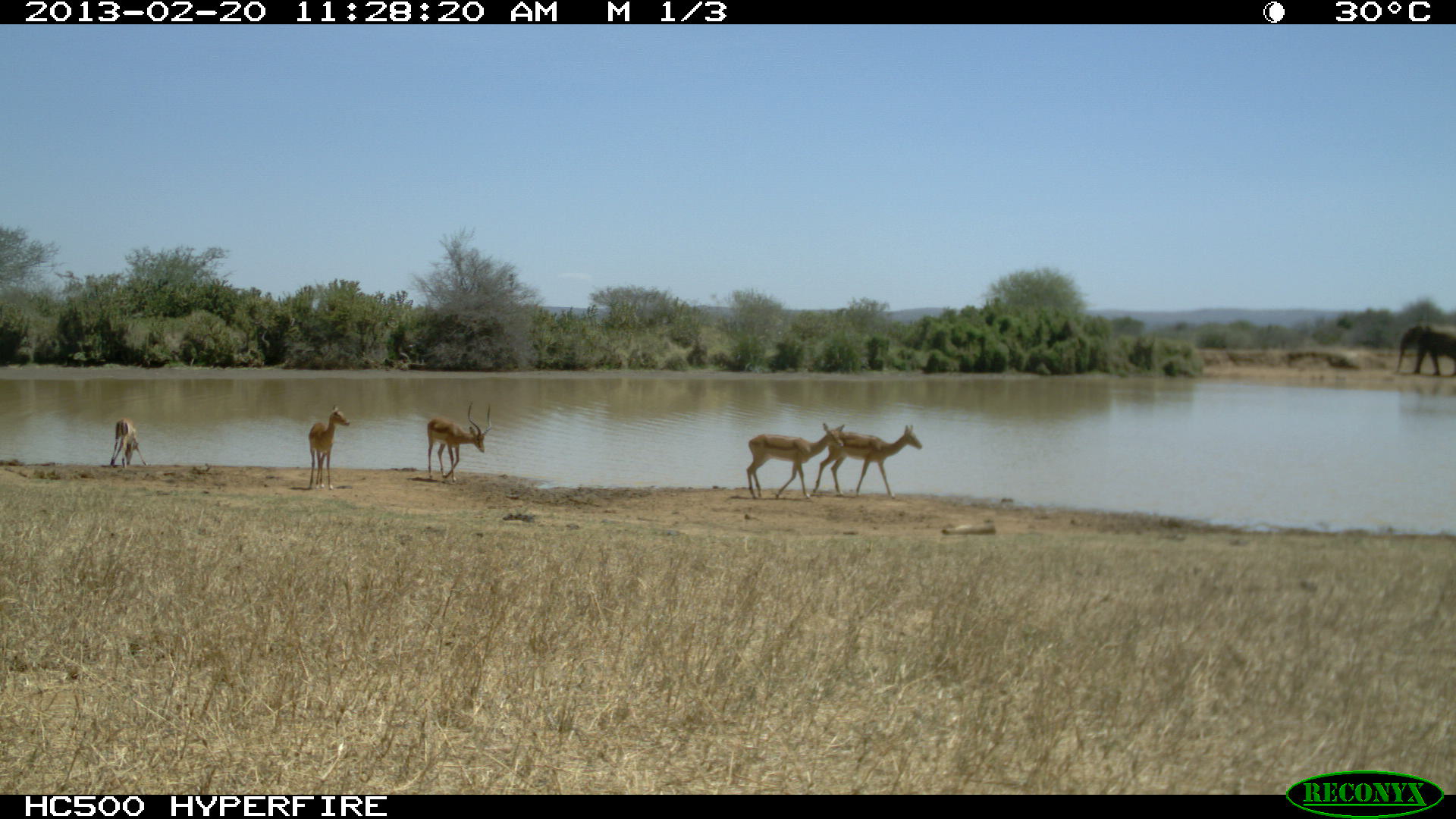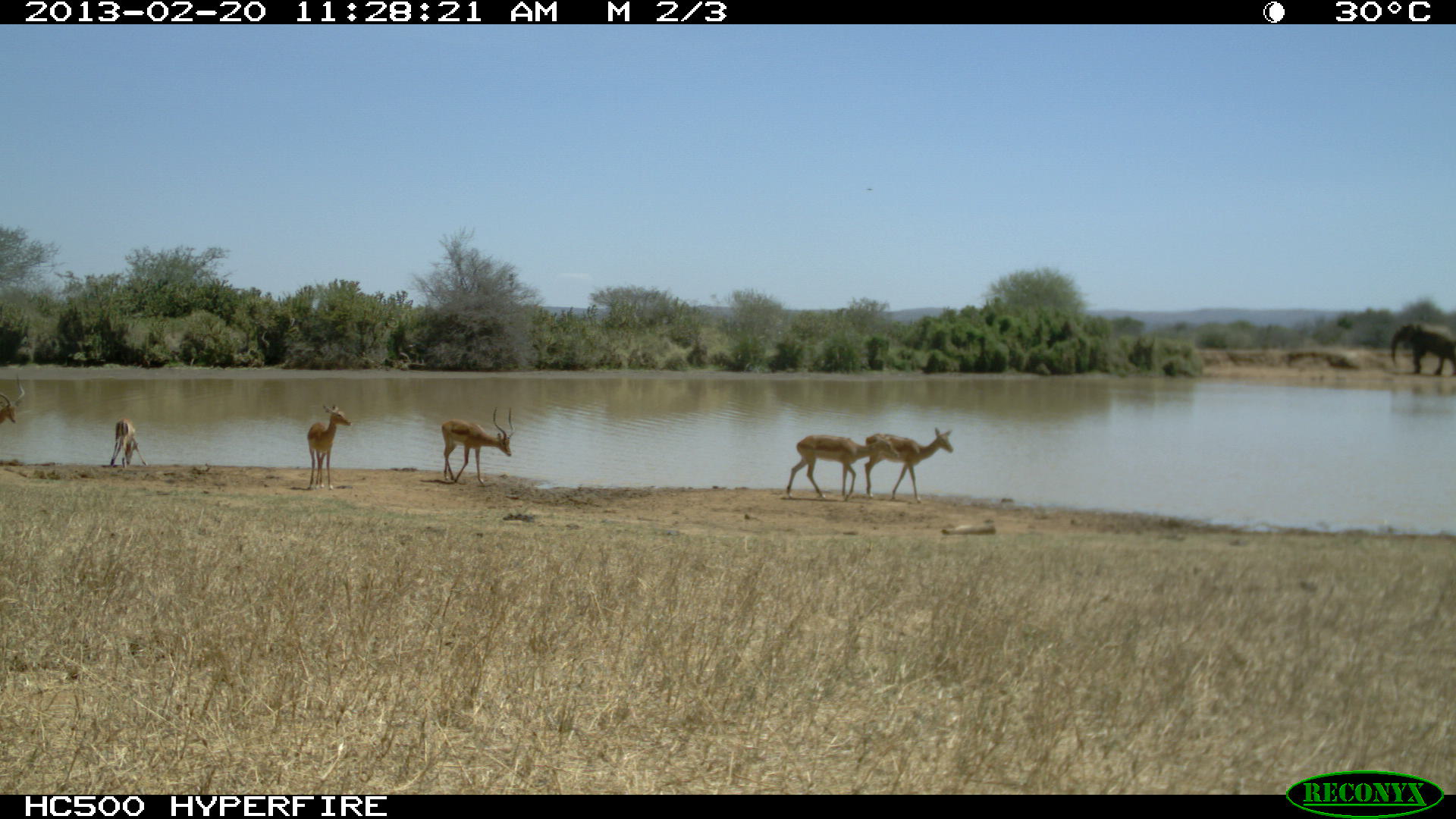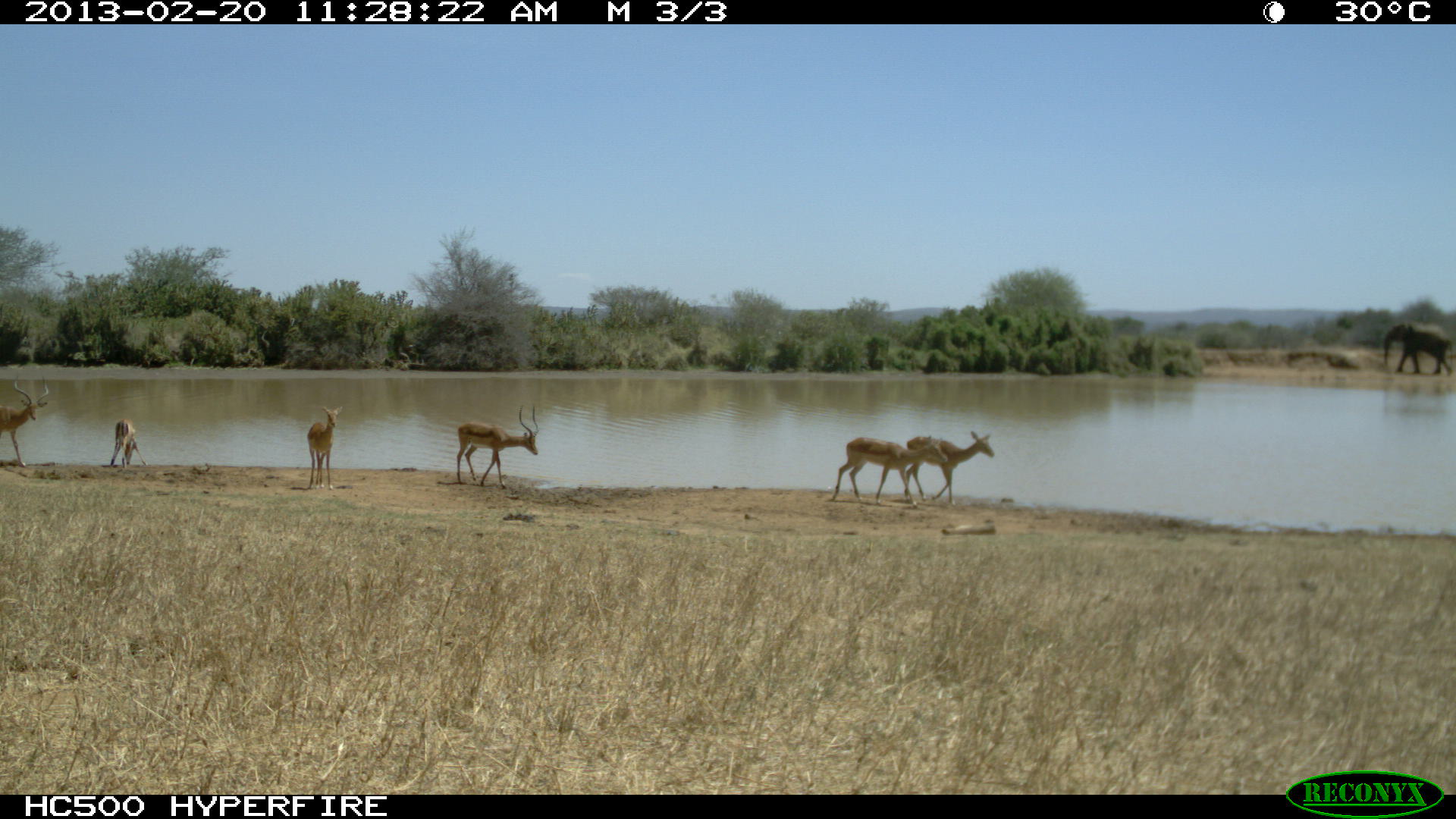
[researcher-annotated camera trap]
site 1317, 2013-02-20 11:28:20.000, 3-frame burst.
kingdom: Animalia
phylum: Chordata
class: Mammalia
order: Artiodactyla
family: Bovidae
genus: Aepyceros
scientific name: Aepyceros melampus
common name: impala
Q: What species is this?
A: Aepyceros melampus (impala).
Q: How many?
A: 5.